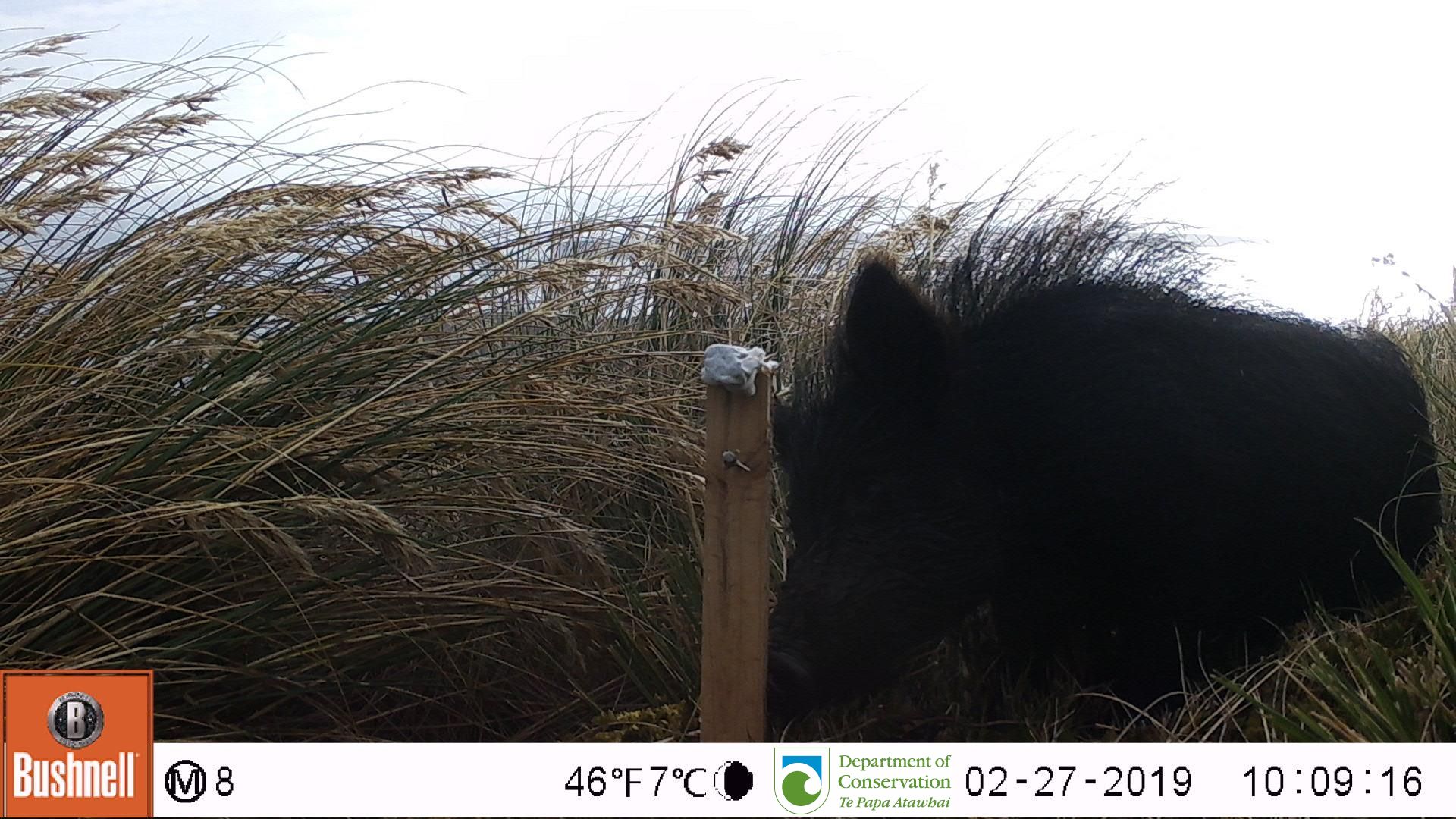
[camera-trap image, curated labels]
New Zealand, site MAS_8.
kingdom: Animalia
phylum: Chordata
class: Mammalia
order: Artiodactyla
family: Suidae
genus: Sus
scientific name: Sus scrofa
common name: pig